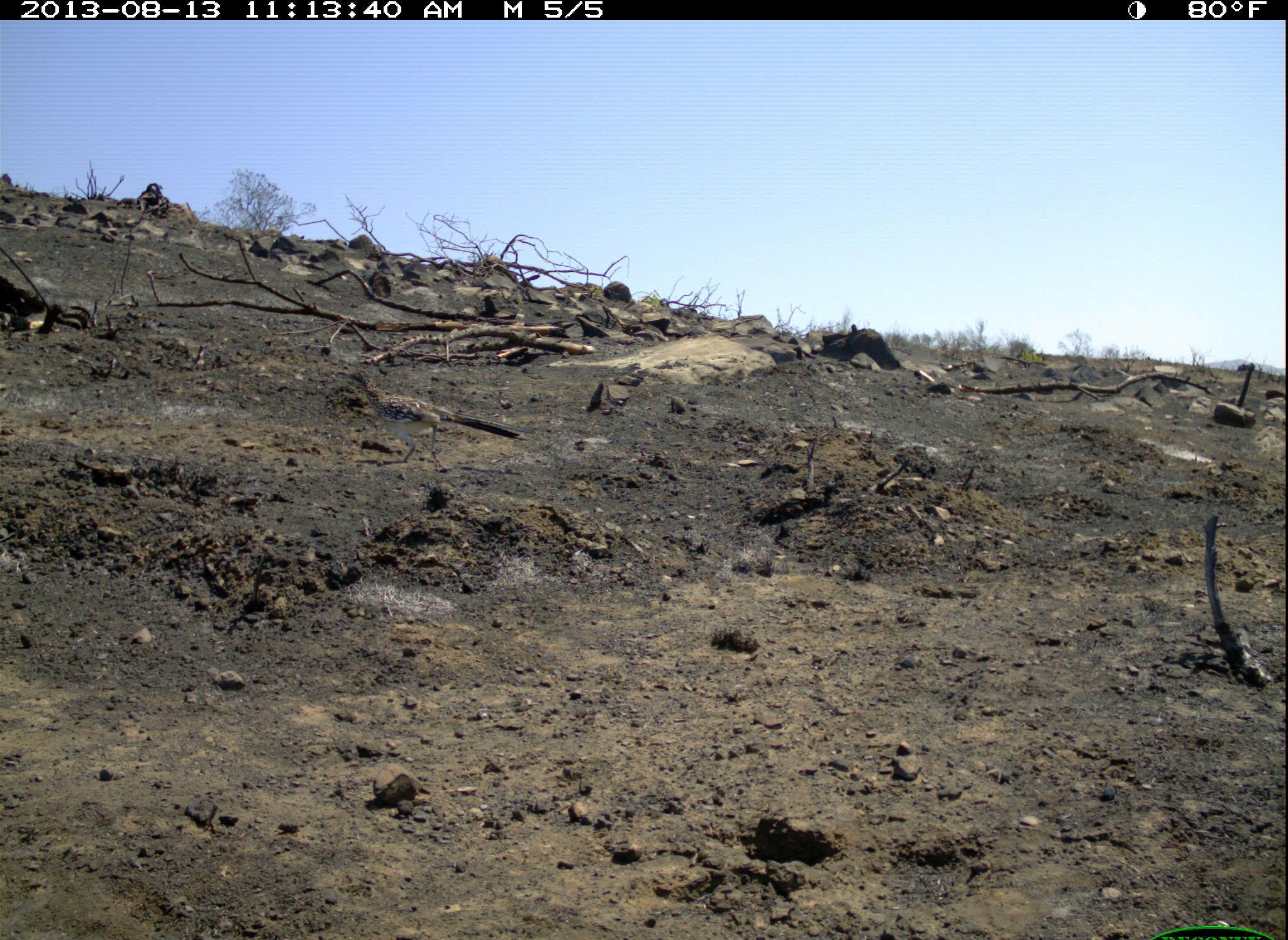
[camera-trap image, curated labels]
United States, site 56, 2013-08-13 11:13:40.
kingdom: Animalia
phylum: Chordata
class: Aves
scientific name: Aves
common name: bird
Bird (Aves).